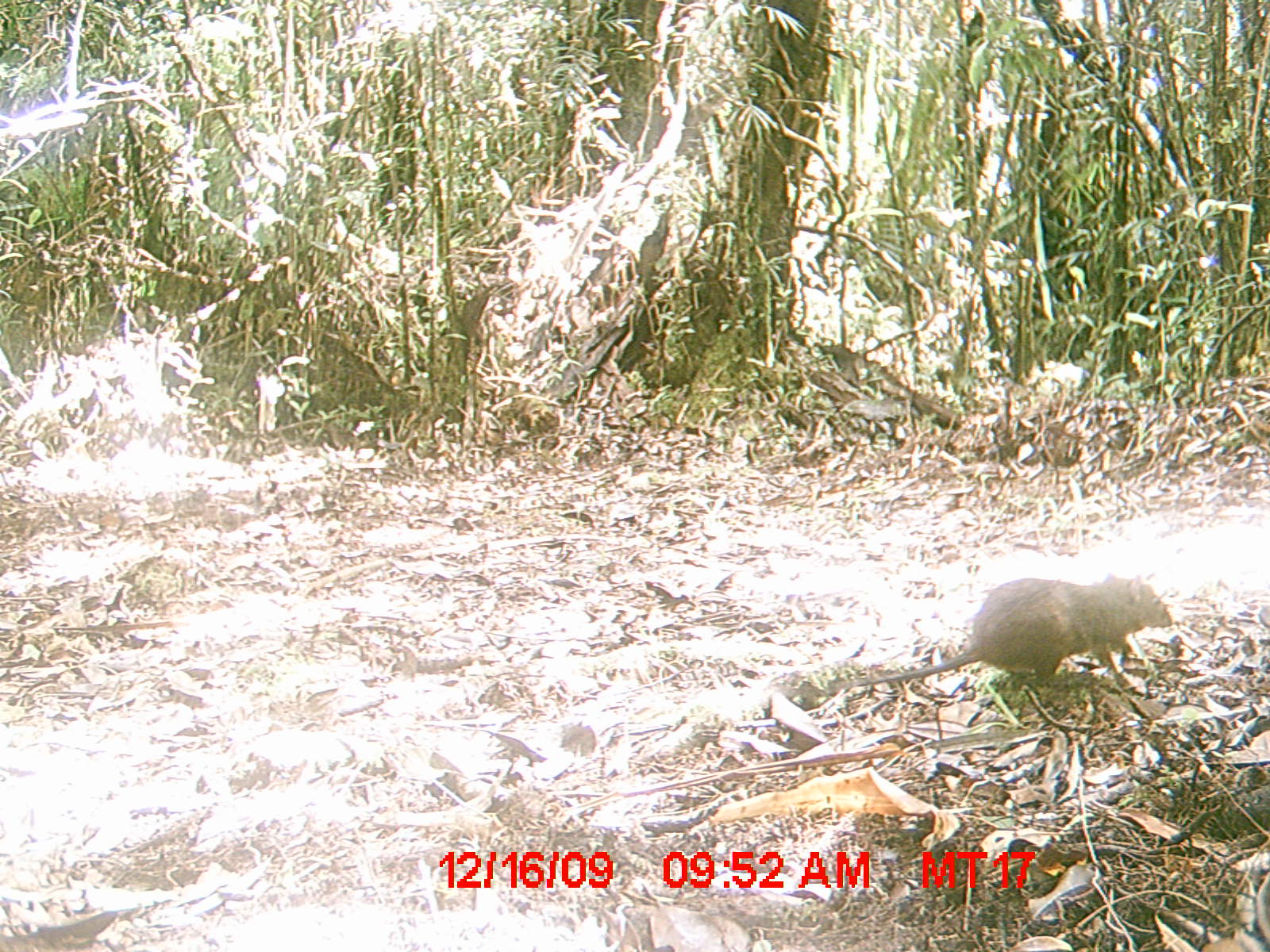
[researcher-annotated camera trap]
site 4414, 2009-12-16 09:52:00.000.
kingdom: Animalia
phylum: Chordata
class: Mammalia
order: Rodentia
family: Nesomyidae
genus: Hypogeomys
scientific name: Hypogeomys antimena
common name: malagasy giant rat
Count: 1.